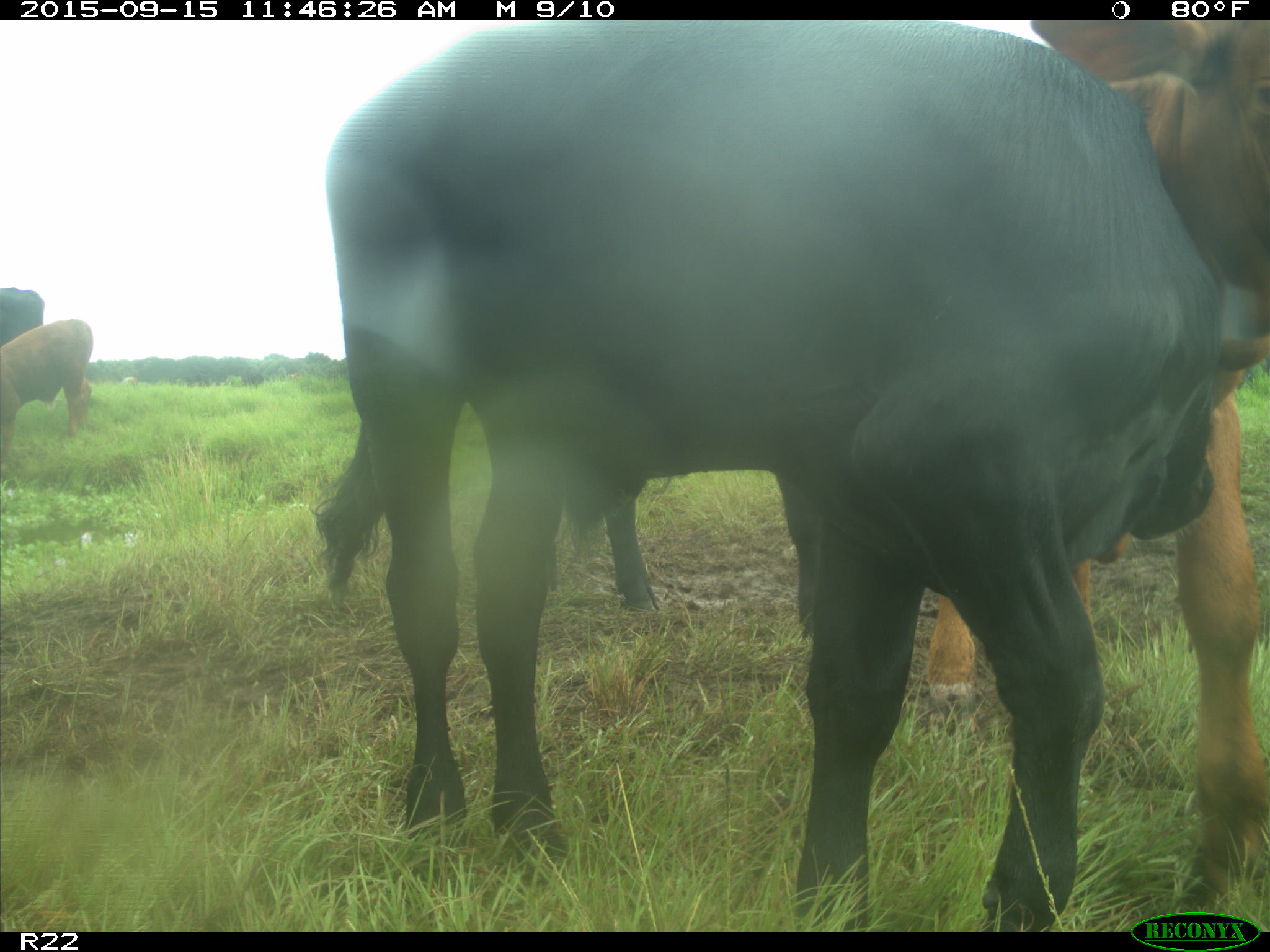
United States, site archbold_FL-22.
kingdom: Animalia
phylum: Chordata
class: Mammalia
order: Artiodactyla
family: Bovidae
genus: Bos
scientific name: Bos taurus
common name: domestic cow